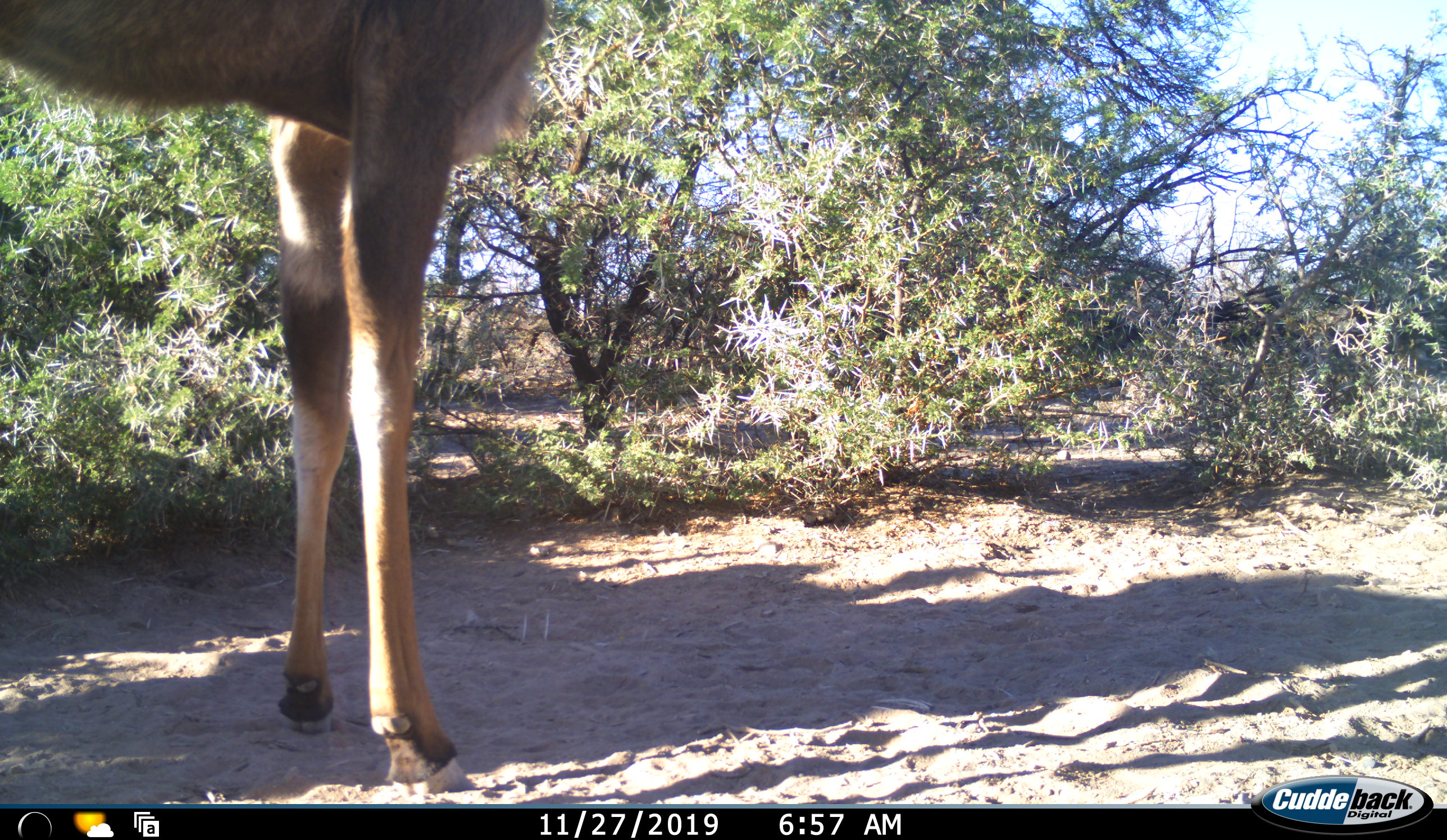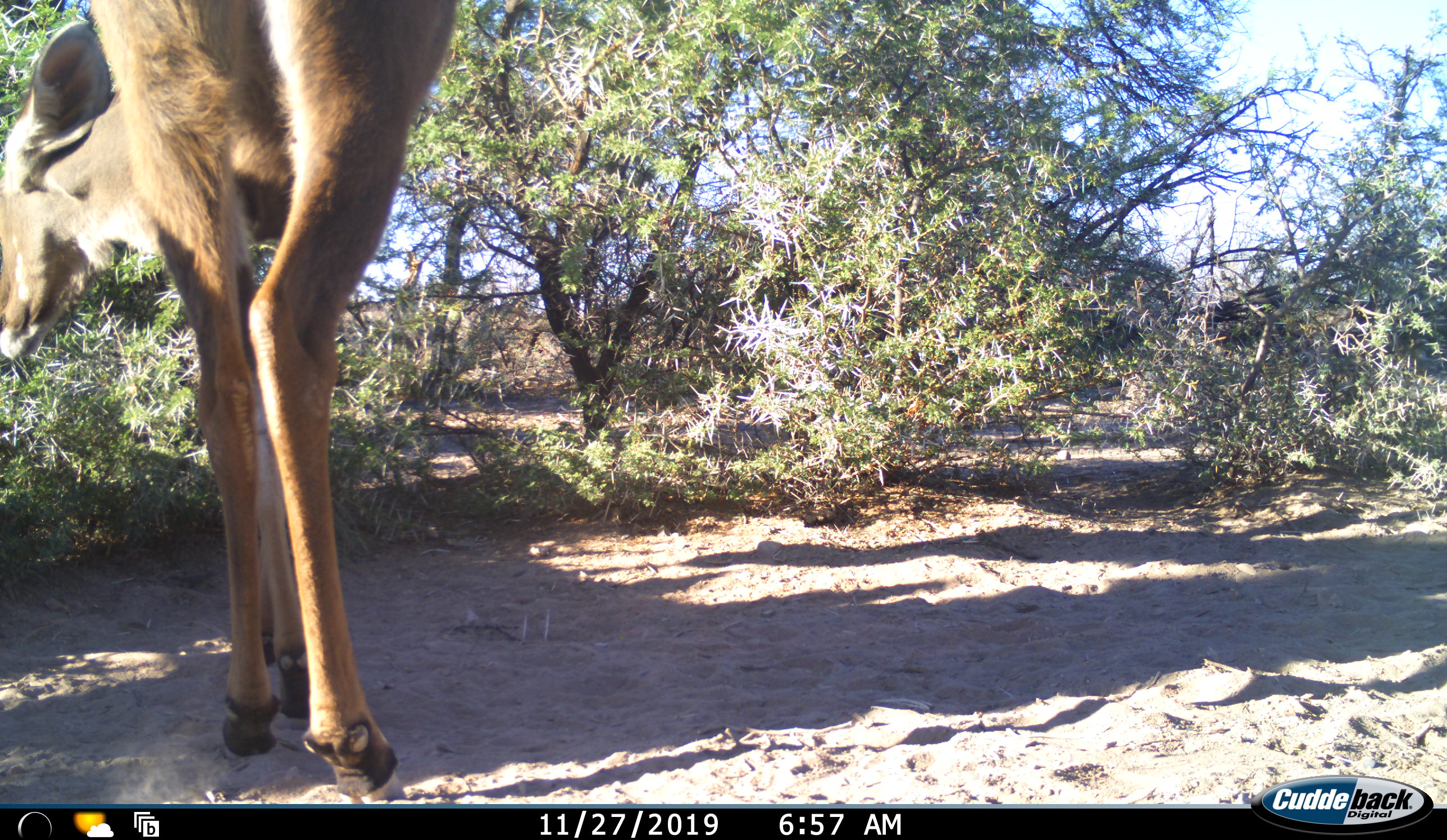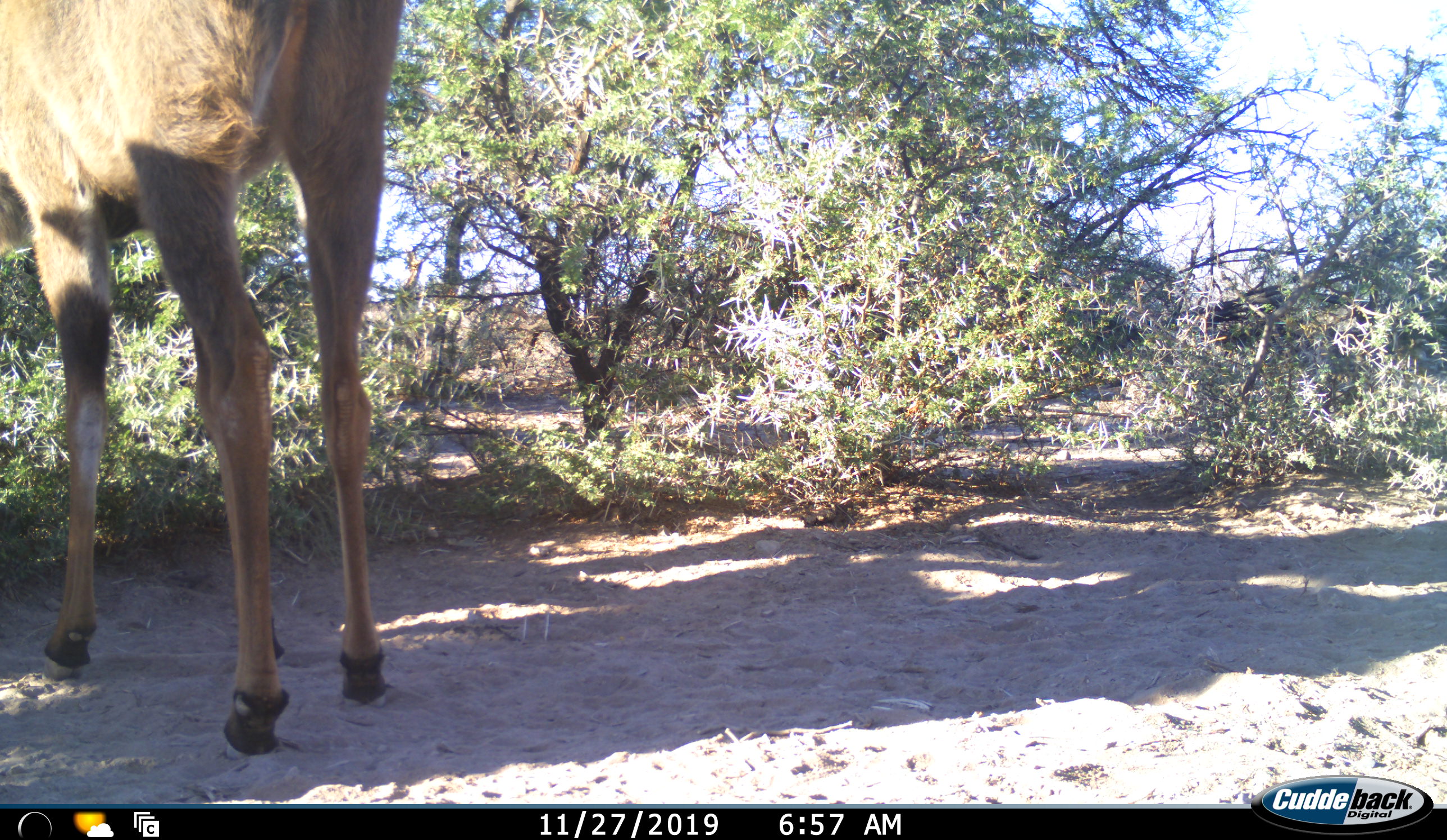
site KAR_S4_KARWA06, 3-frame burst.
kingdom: Animalia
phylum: Chordata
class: Mammalia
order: Artiodactyla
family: Bovidae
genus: Tragelaphus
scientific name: Tragelaphus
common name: kudu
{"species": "kudu (Tragelaphus)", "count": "1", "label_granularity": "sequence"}